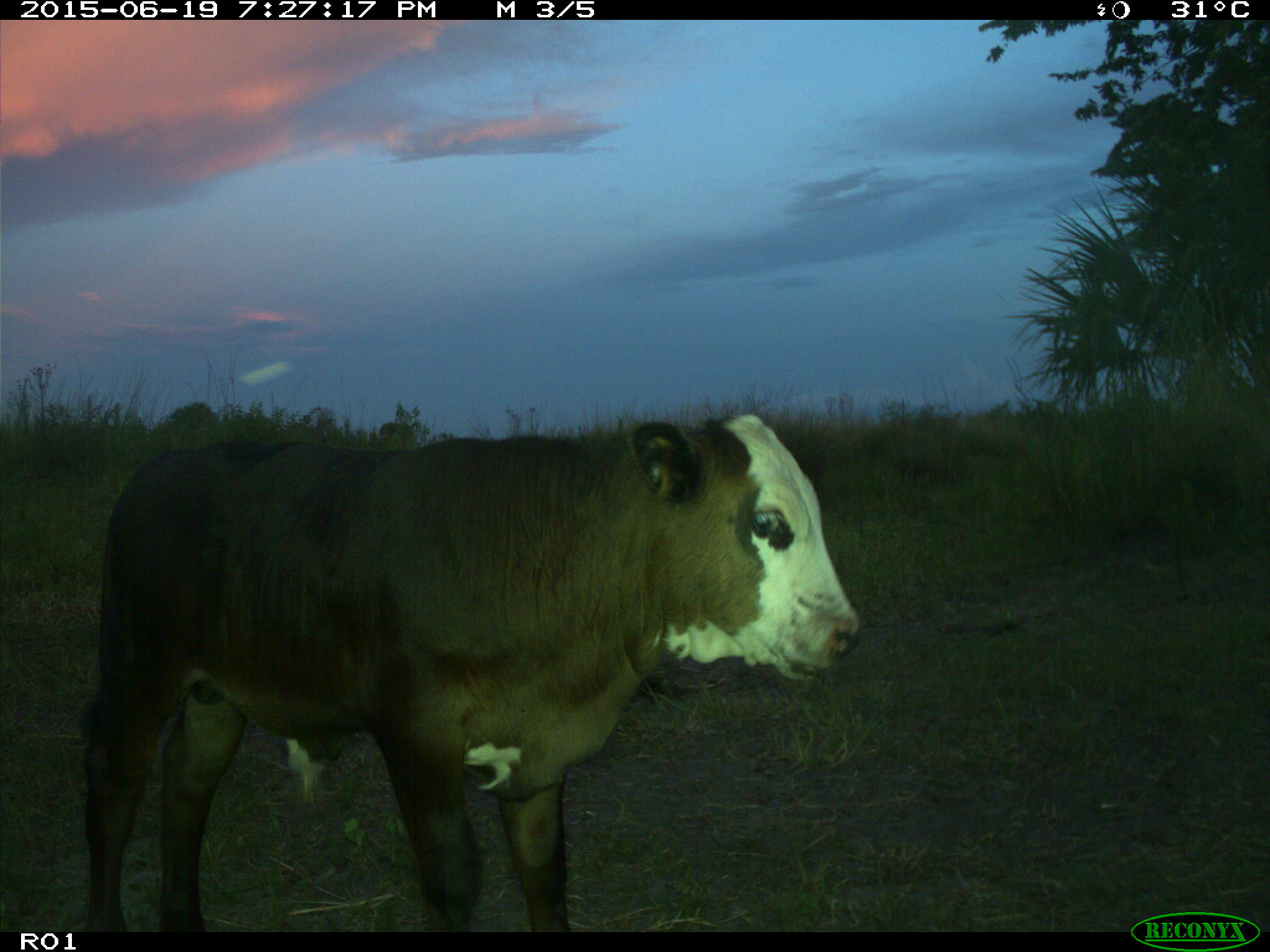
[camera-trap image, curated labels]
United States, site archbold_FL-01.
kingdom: Animalia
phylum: Chordata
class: Mammalia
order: Artiodactyla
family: Bovidae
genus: Bos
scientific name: Bos taurus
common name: domestic cow